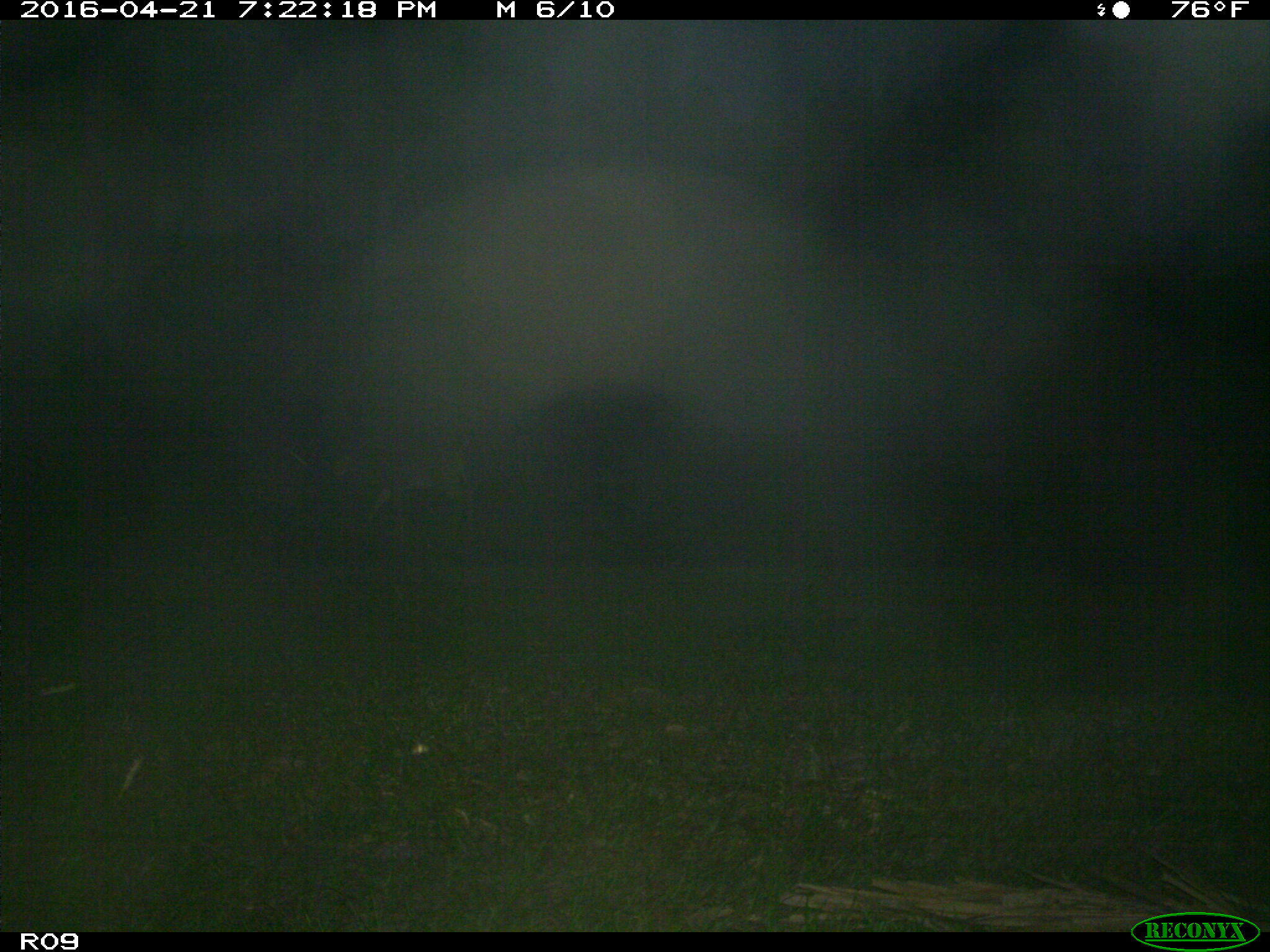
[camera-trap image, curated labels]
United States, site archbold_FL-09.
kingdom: Animalia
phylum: Chordata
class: Mammalia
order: Artiodactyla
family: Cervidae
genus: Odocoileus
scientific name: Odocoileus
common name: deer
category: unidentified deer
Unidentified deer (deer) (Odocoileus).